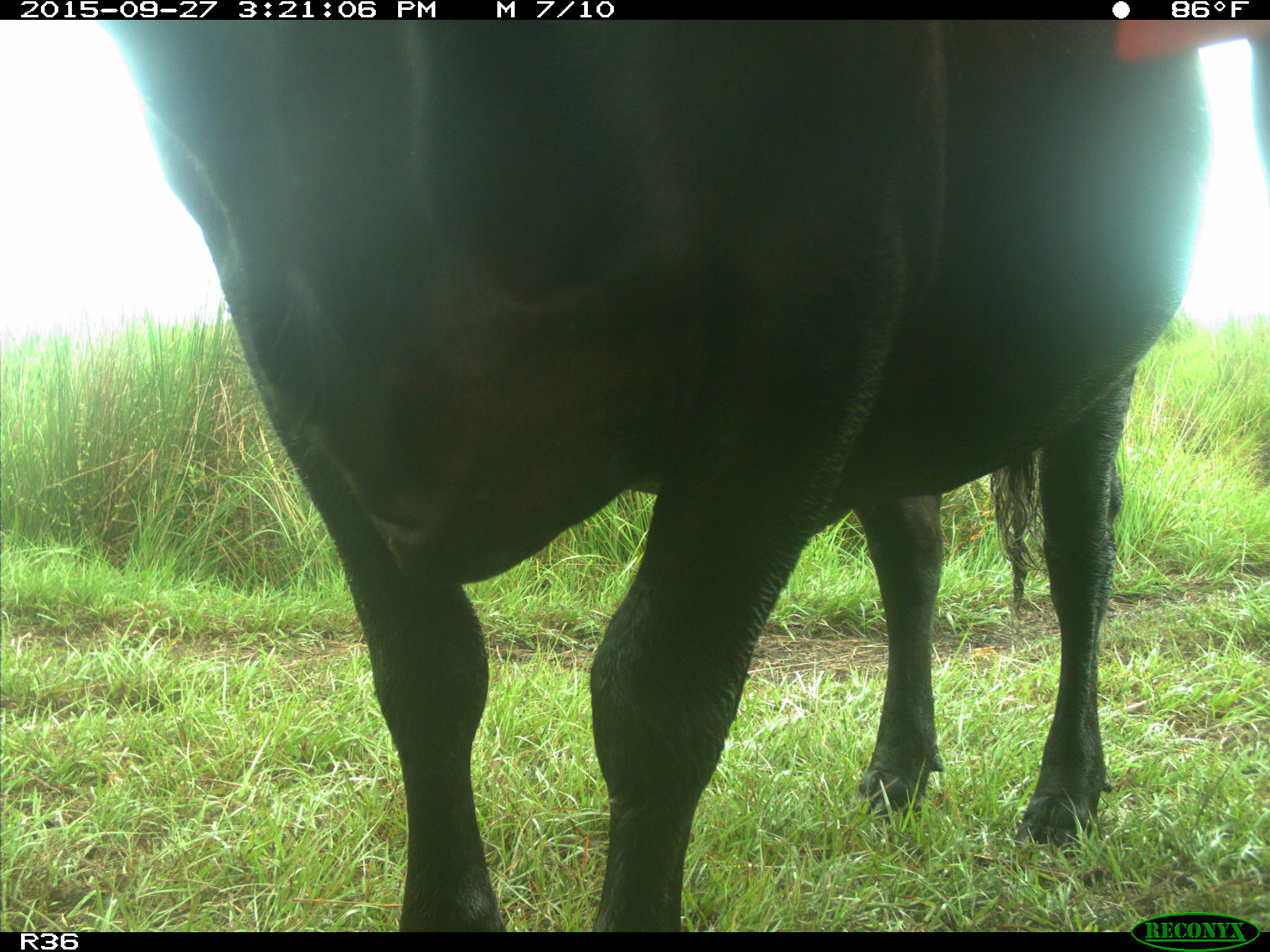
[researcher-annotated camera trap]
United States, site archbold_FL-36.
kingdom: Animalia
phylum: Chordata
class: Mammalia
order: Artiodactyla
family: Bovidae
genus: Bos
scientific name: Bos taurus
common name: domestic cow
Bos taurus (domestic cow).